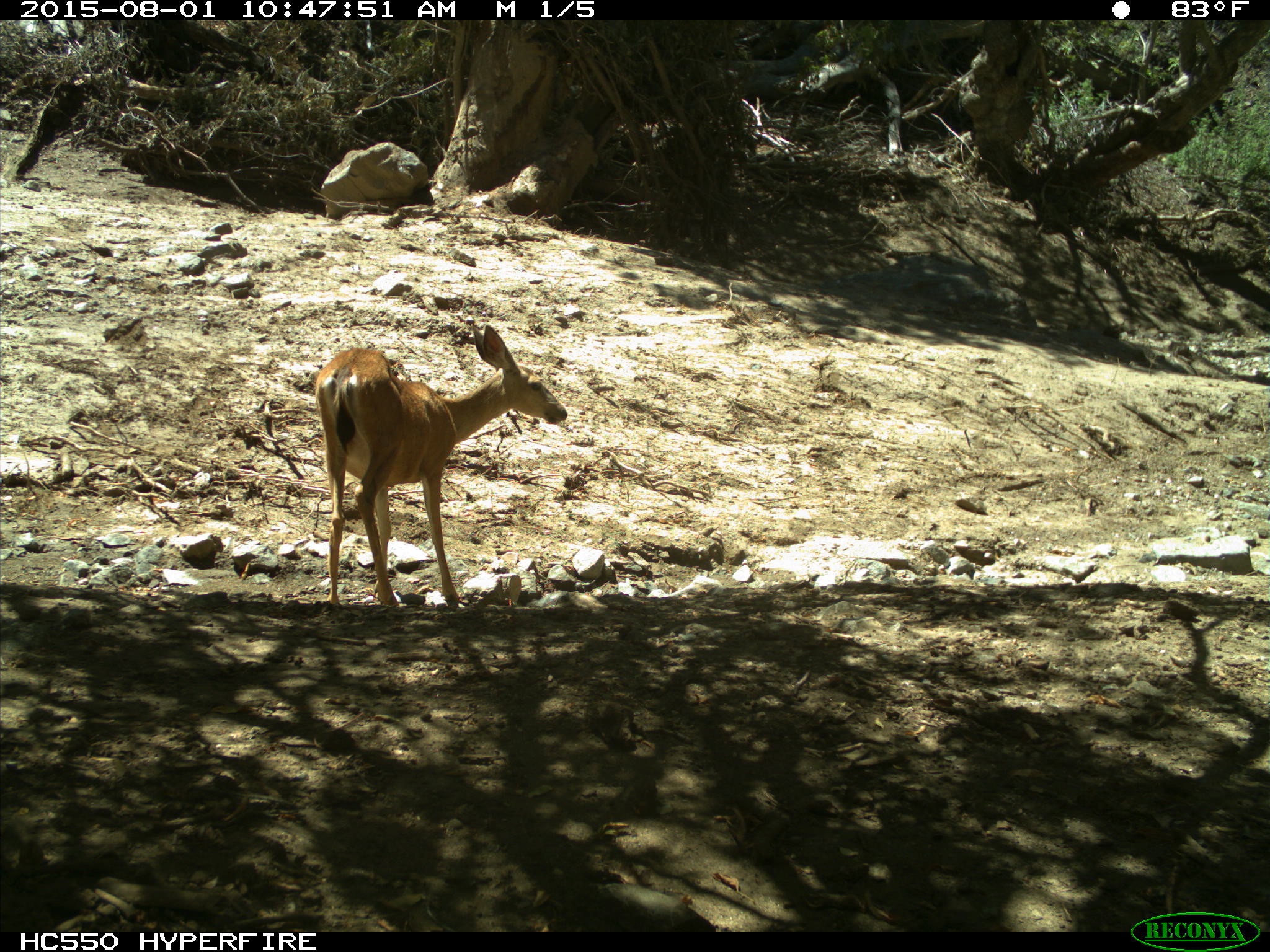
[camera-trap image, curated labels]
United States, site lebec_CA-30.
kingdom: Animalia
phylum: Chordata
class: Mammalia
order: Artiodactyla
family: Cervidae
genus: Odocoileus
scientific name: Odocoileus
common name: deer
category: unidentified deer